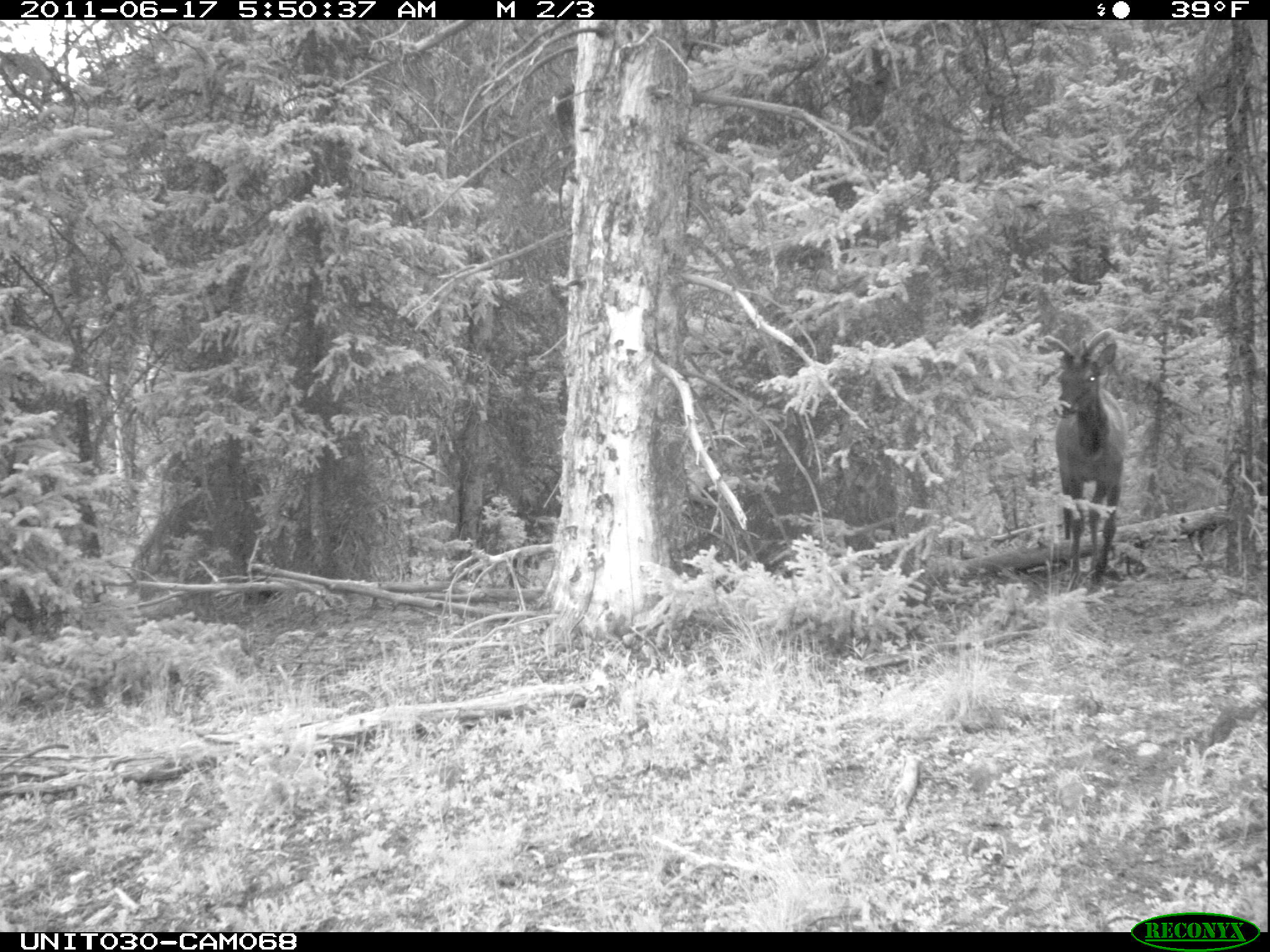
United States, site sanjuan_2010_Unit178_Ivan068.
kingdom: Animalia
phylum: Chordata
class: Mammalia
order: Artiodactyla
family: Cervidae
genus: Cervus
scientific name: Cervus elaphus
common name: red deer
Cervus elaphus (red deer).